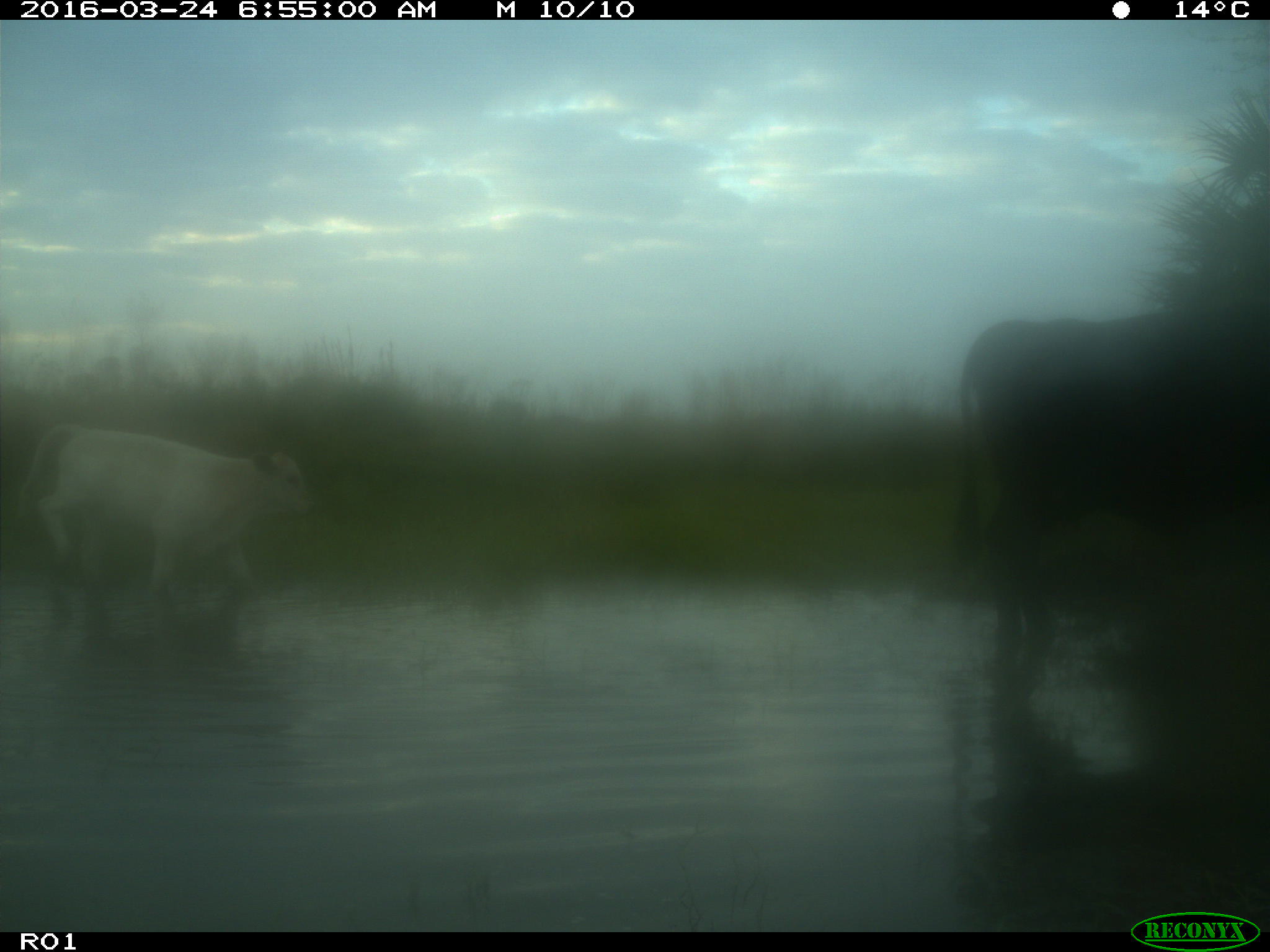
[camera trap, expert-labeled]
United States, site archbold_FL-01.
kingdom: Animalia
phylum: Chordata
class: Mammalia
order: Artiodactyla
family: Bovidae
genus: Bos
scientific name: Bos taurus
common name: domestic cow